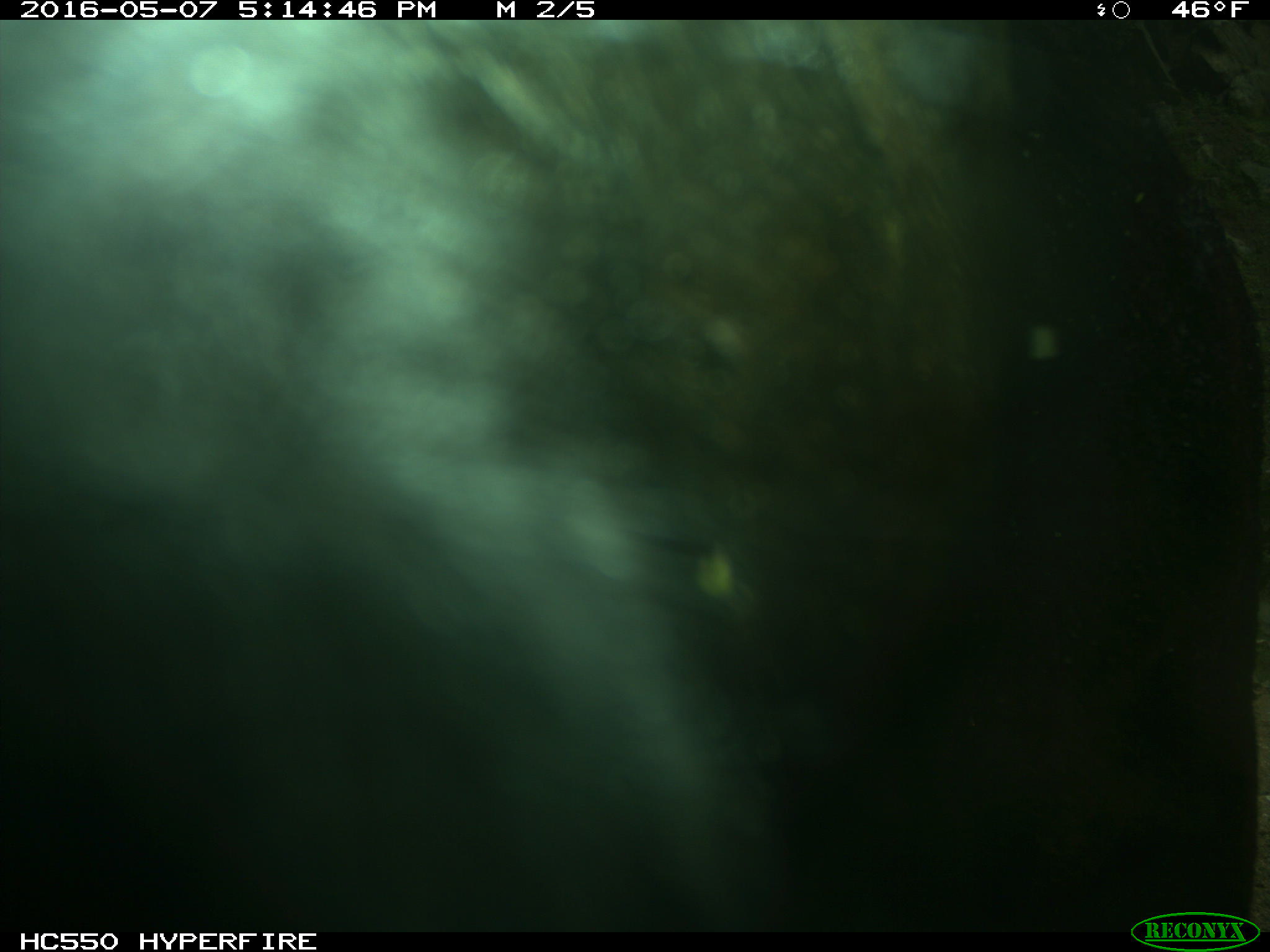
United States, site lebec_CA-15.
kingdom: Animalia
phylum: Chordata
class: Mammalia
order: Artiodactyla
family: Bovidae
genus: Bos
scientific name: Bos taurus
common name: domestic cow